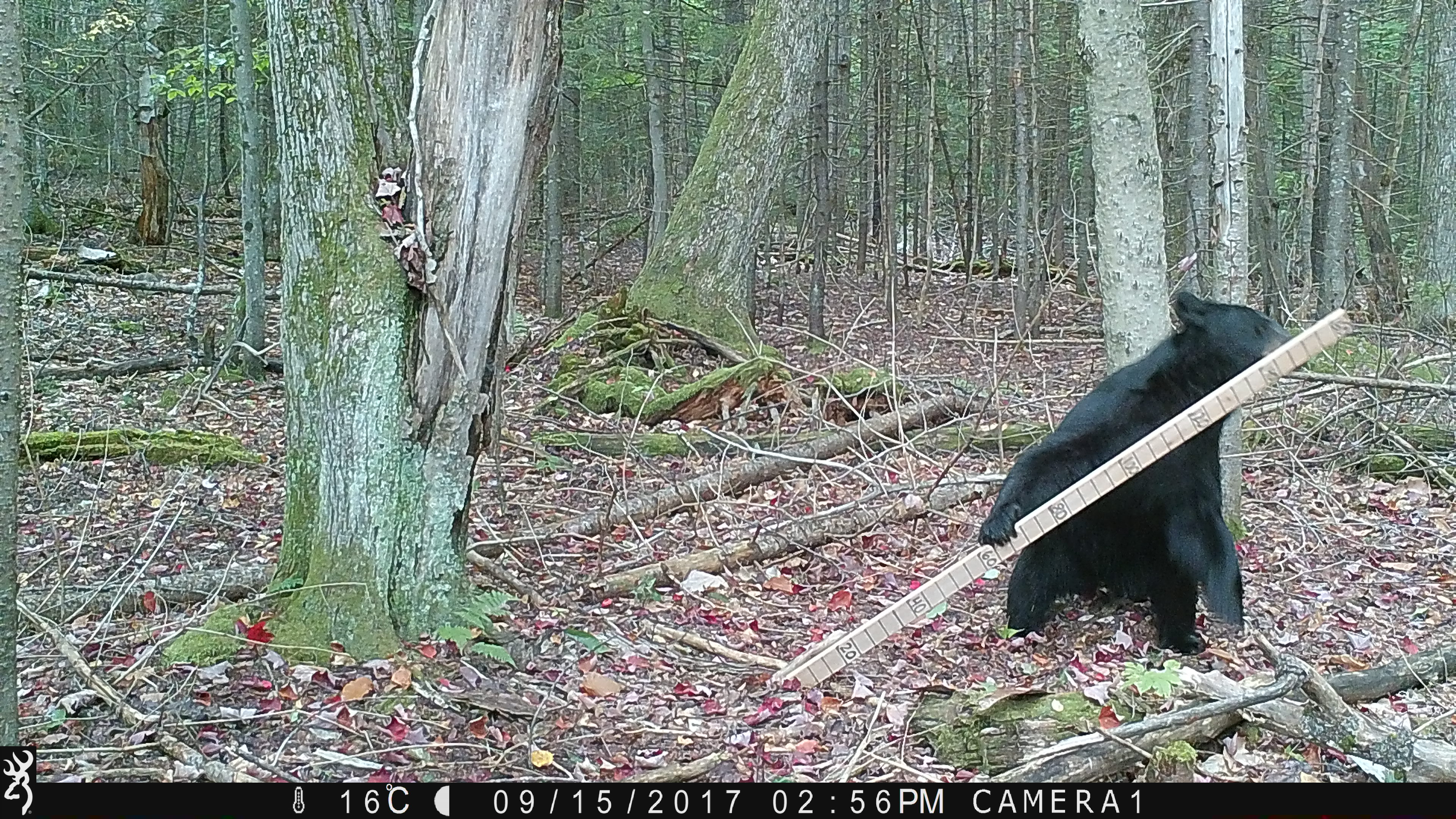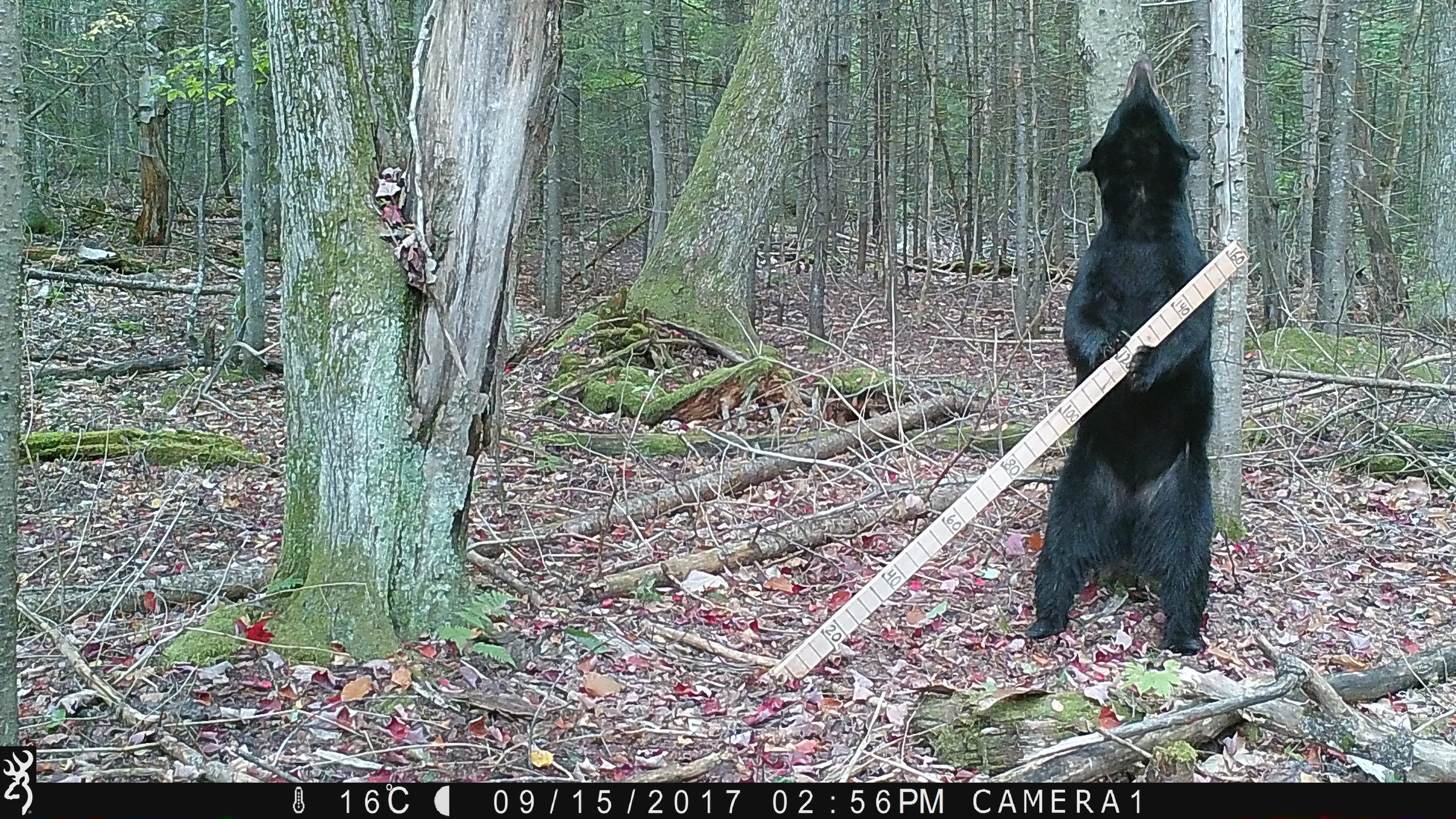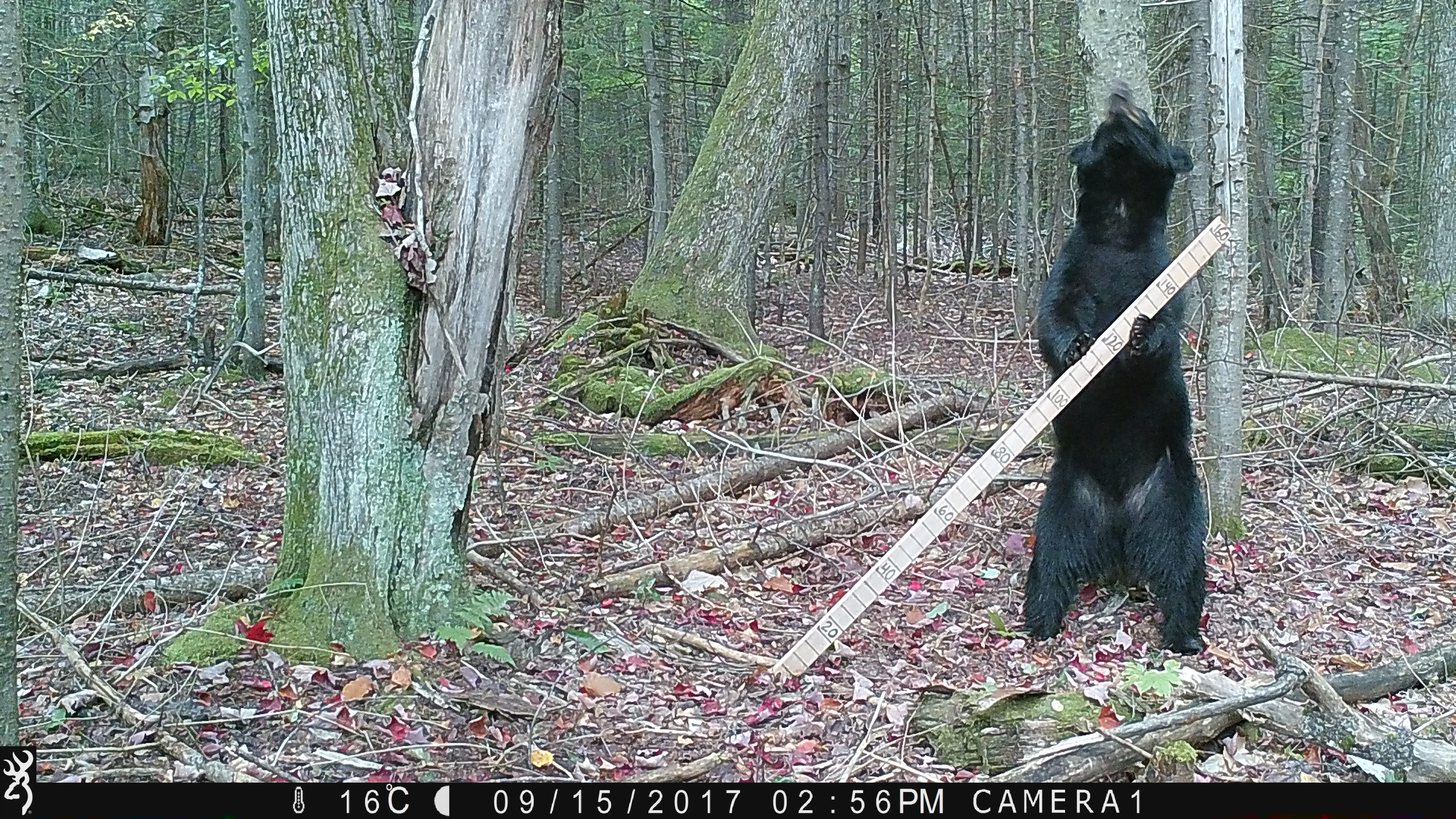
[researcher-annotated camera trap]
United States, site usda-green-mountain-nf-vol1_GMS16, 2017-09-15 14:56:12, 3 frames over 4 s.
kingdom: Animalia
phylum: Chordata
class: Mammalia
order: Carnivora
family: Ursidae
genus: Ursus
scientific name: Ursus americanus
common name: black bear